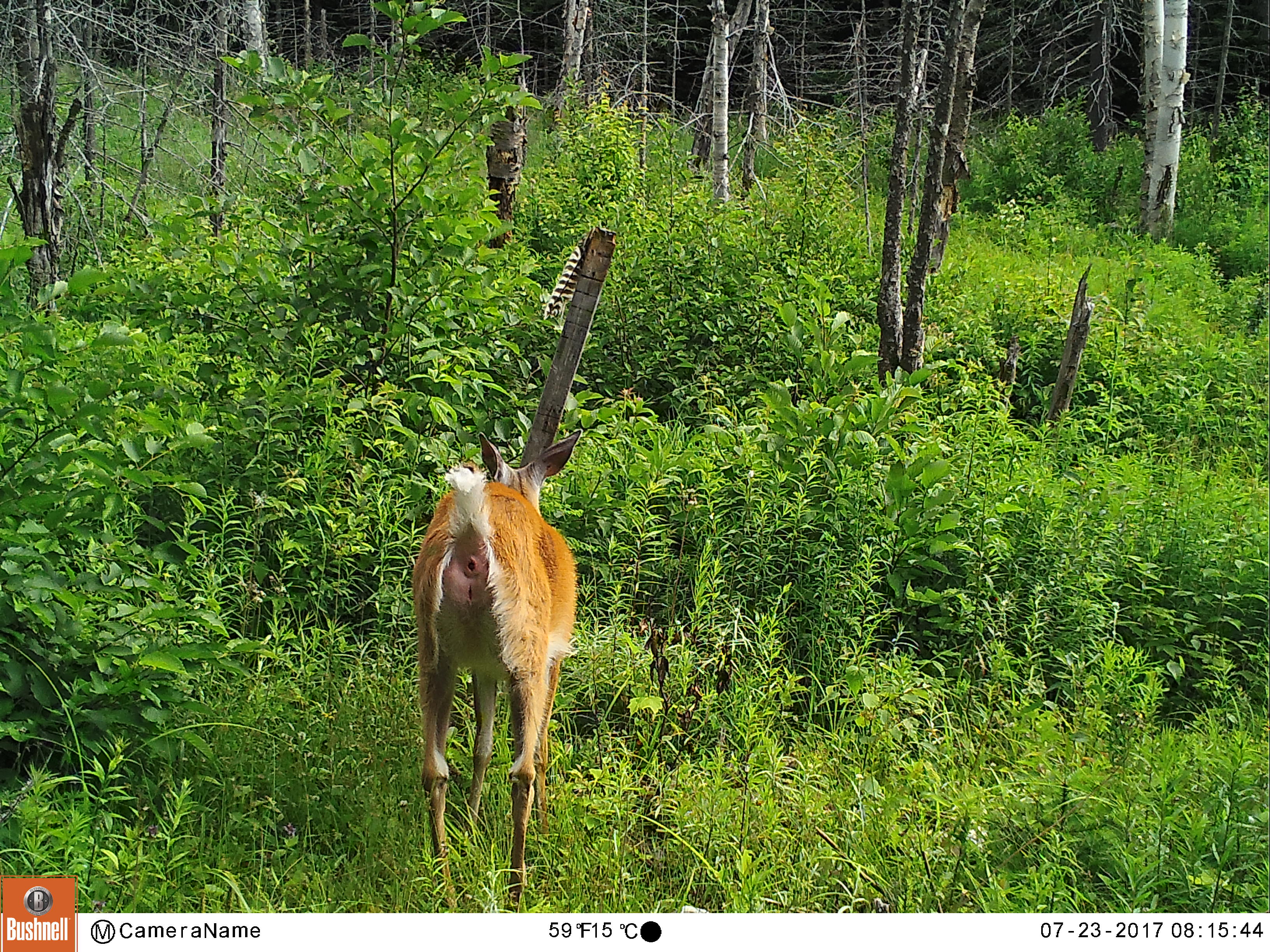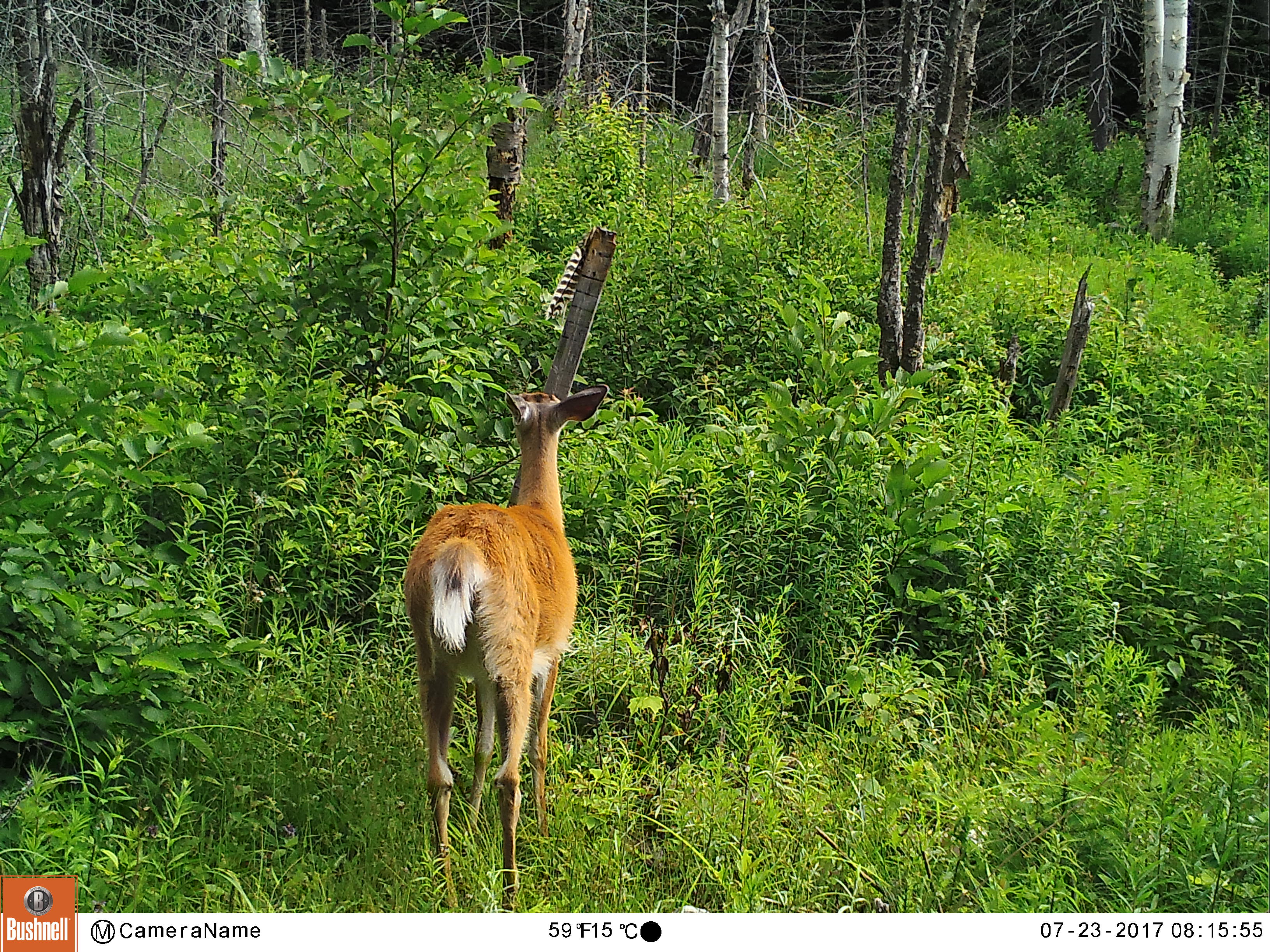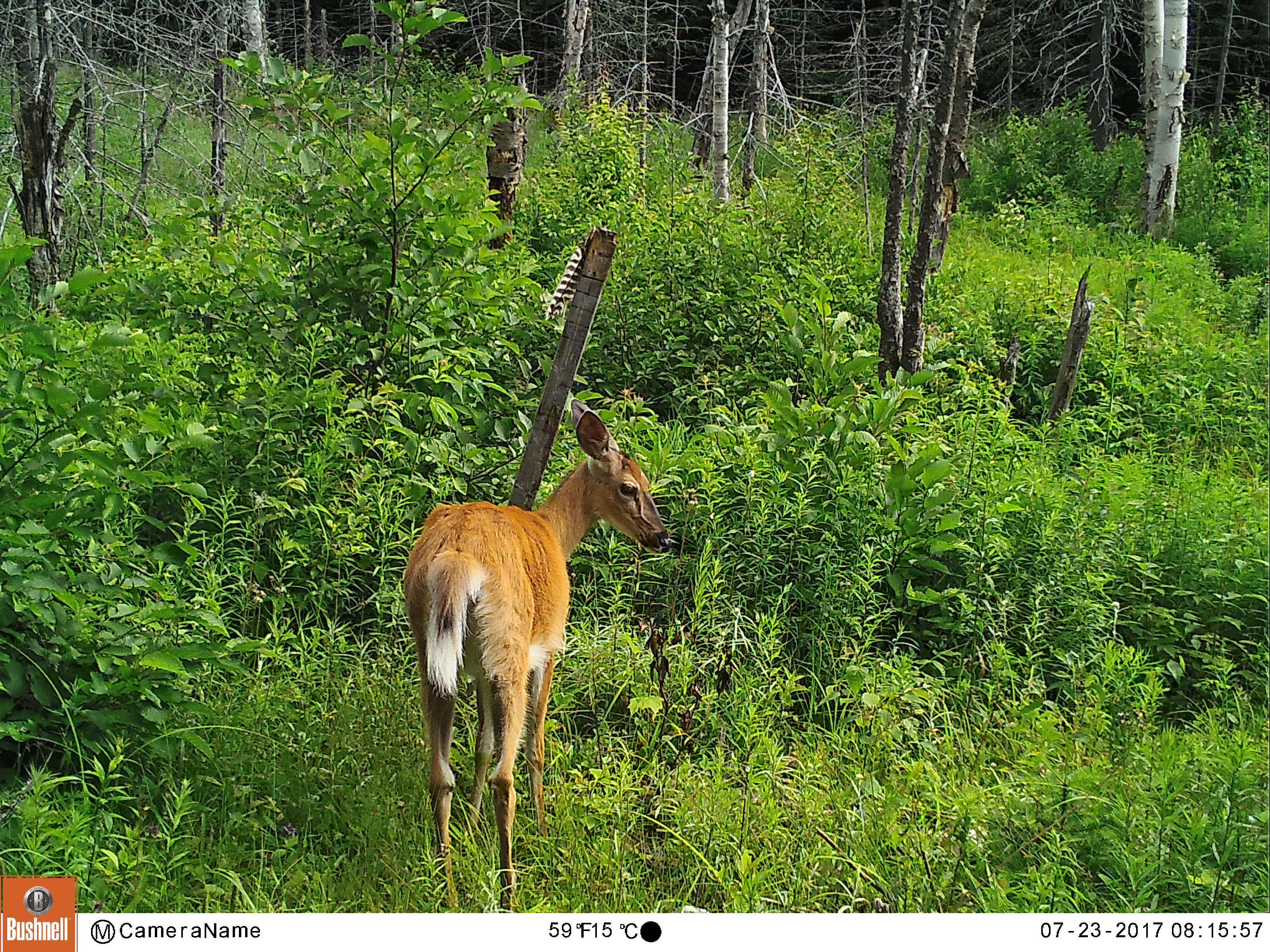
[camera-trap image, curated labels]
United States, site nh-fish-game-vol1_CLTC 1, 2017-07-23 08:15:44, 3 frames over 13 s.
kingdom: Animalia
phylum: Chordata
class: Mammalia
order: Artiodactyla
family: Cervidae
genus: Odocoileus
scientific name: Odocoileus virginianus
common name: white-tailed deer